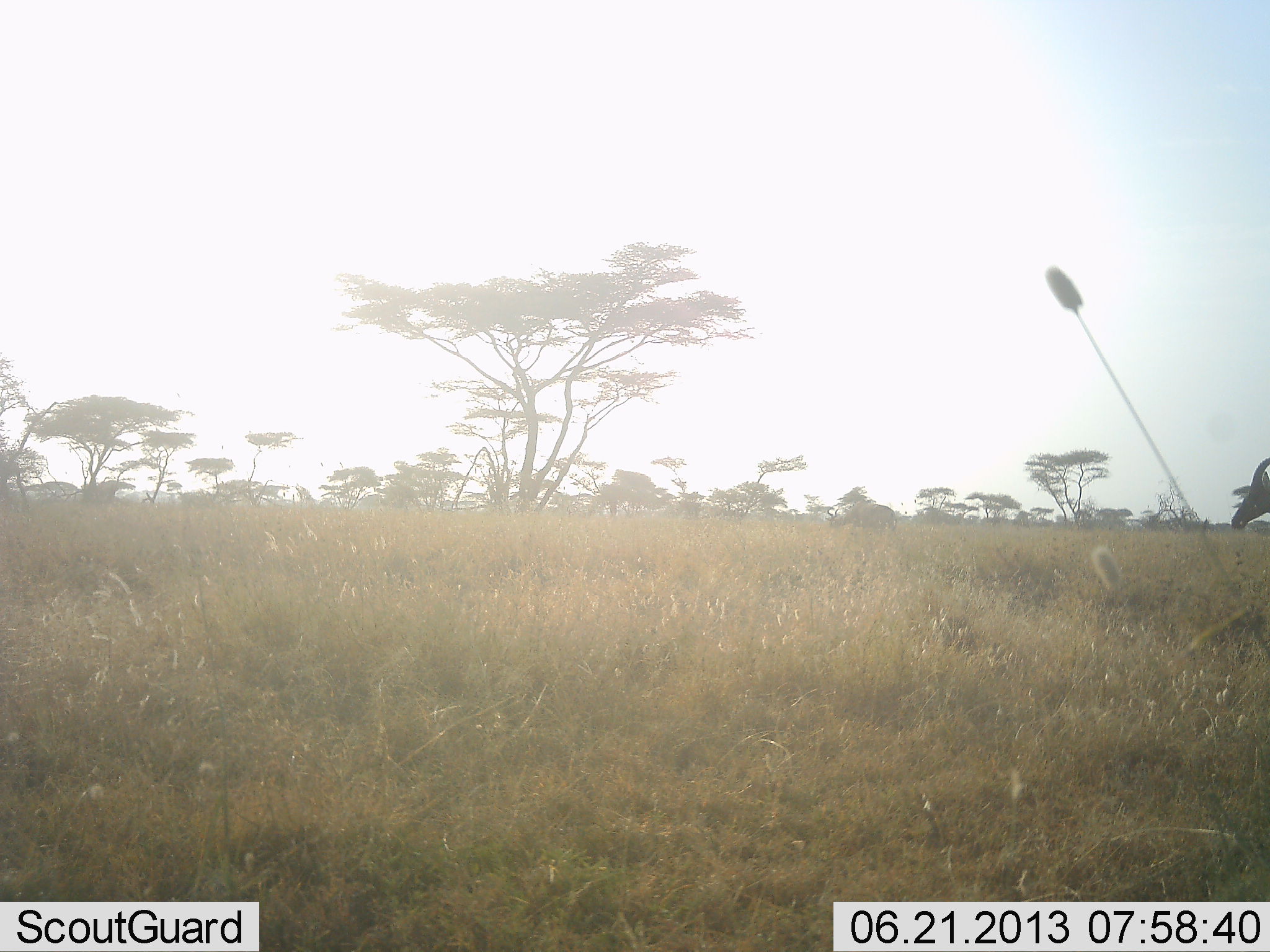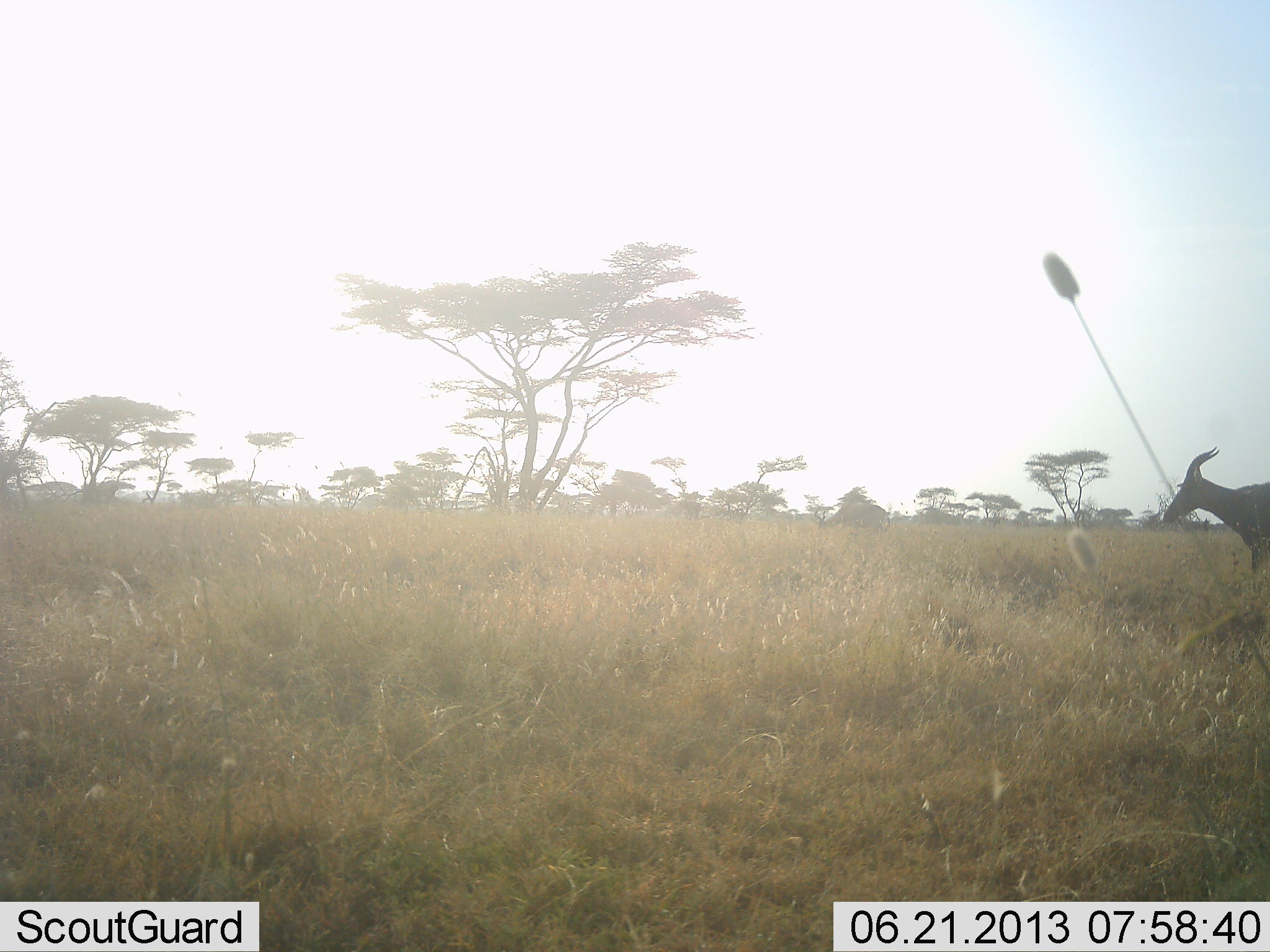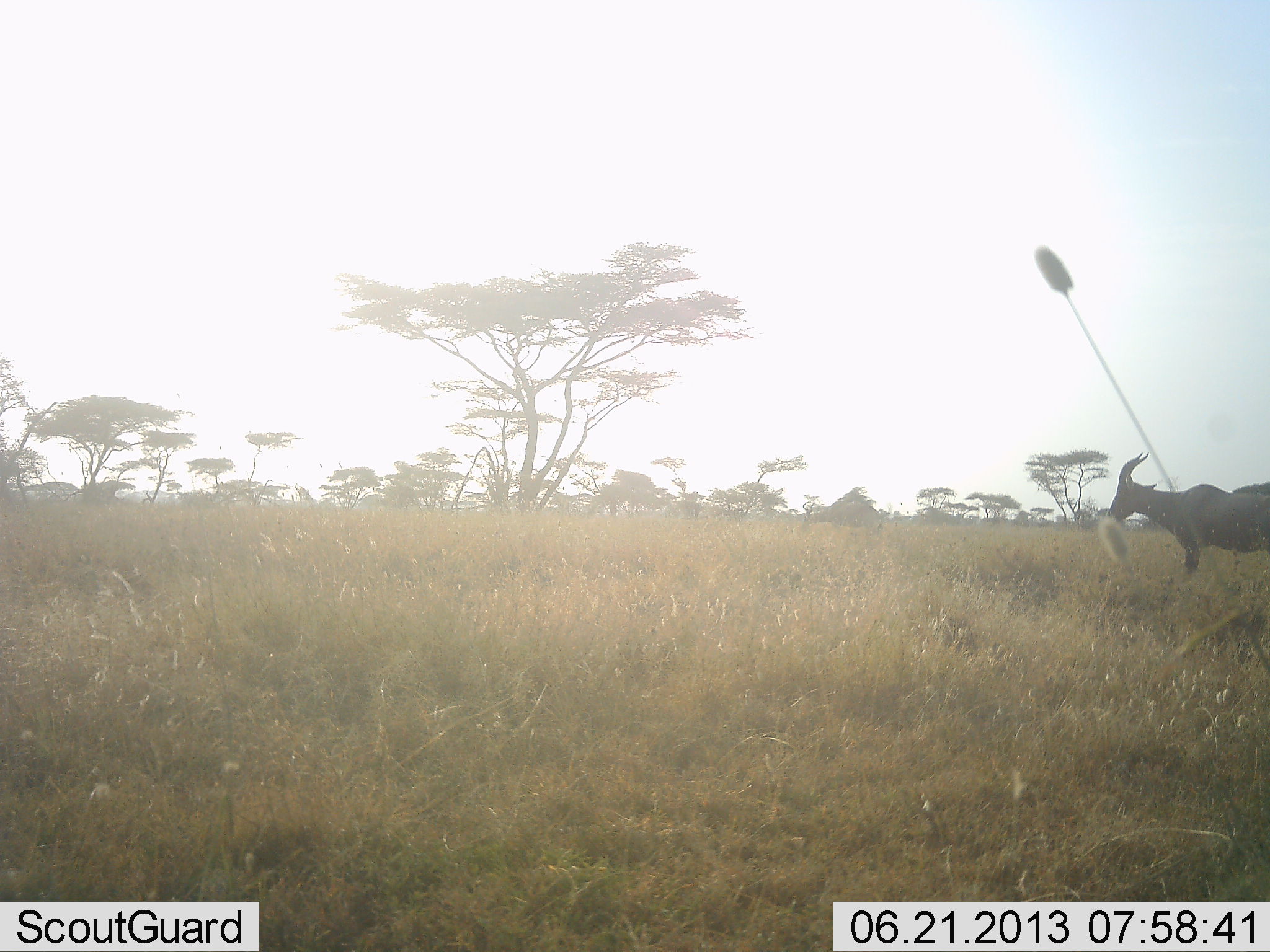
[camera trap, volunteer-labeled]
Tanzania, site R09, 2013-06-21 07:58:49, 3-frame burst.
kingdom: Animalia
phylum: Chordata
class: Mammalia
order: Artiodactyla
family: Bovidae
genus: Damaliscus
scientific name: Damaliscus lunatus jimela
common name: topi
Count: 2.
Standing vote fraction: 0%.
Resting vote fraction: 0%.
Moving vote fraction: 100%.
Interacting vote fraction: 0%.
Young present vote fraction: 0%.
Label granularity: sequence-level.